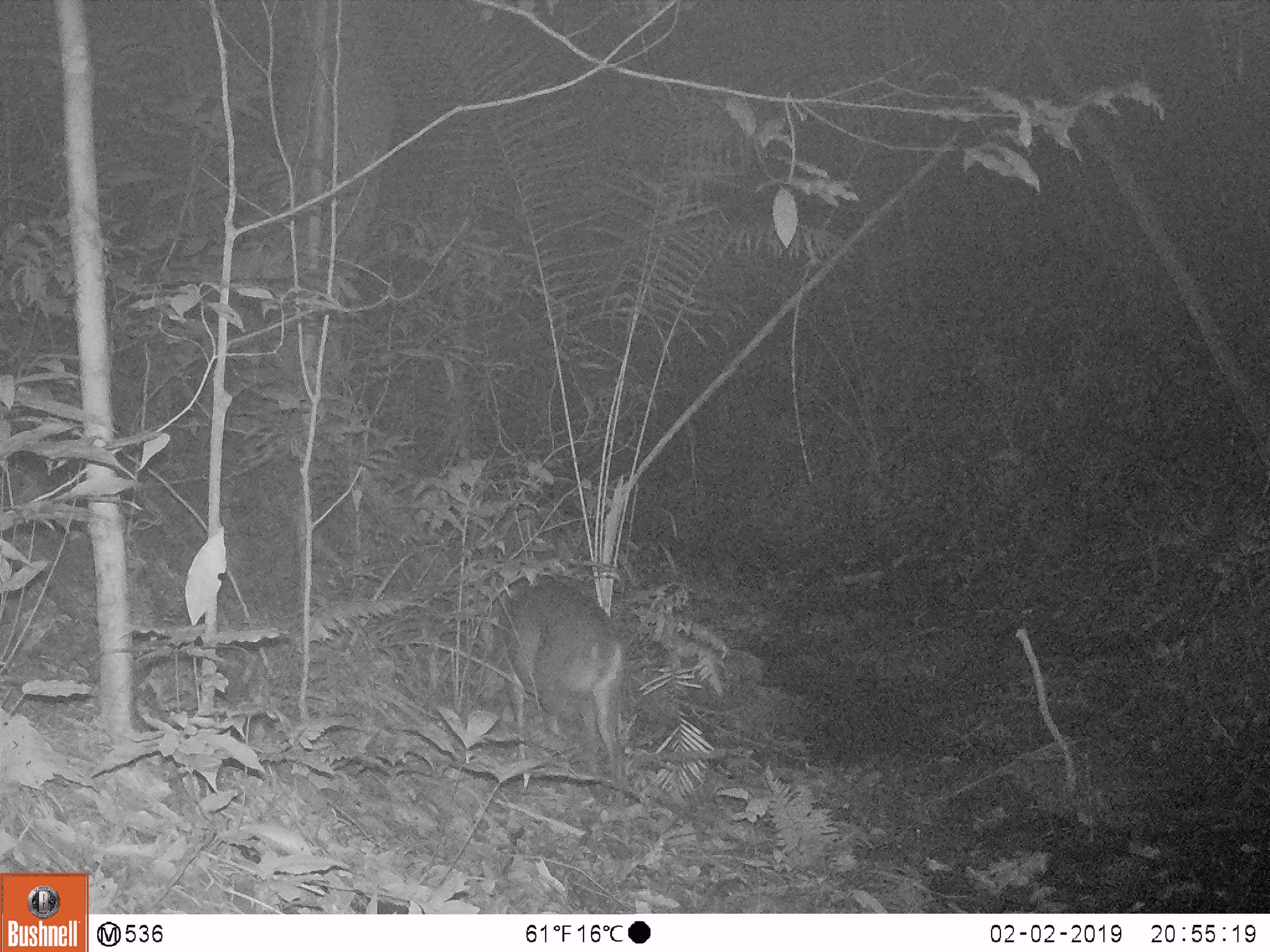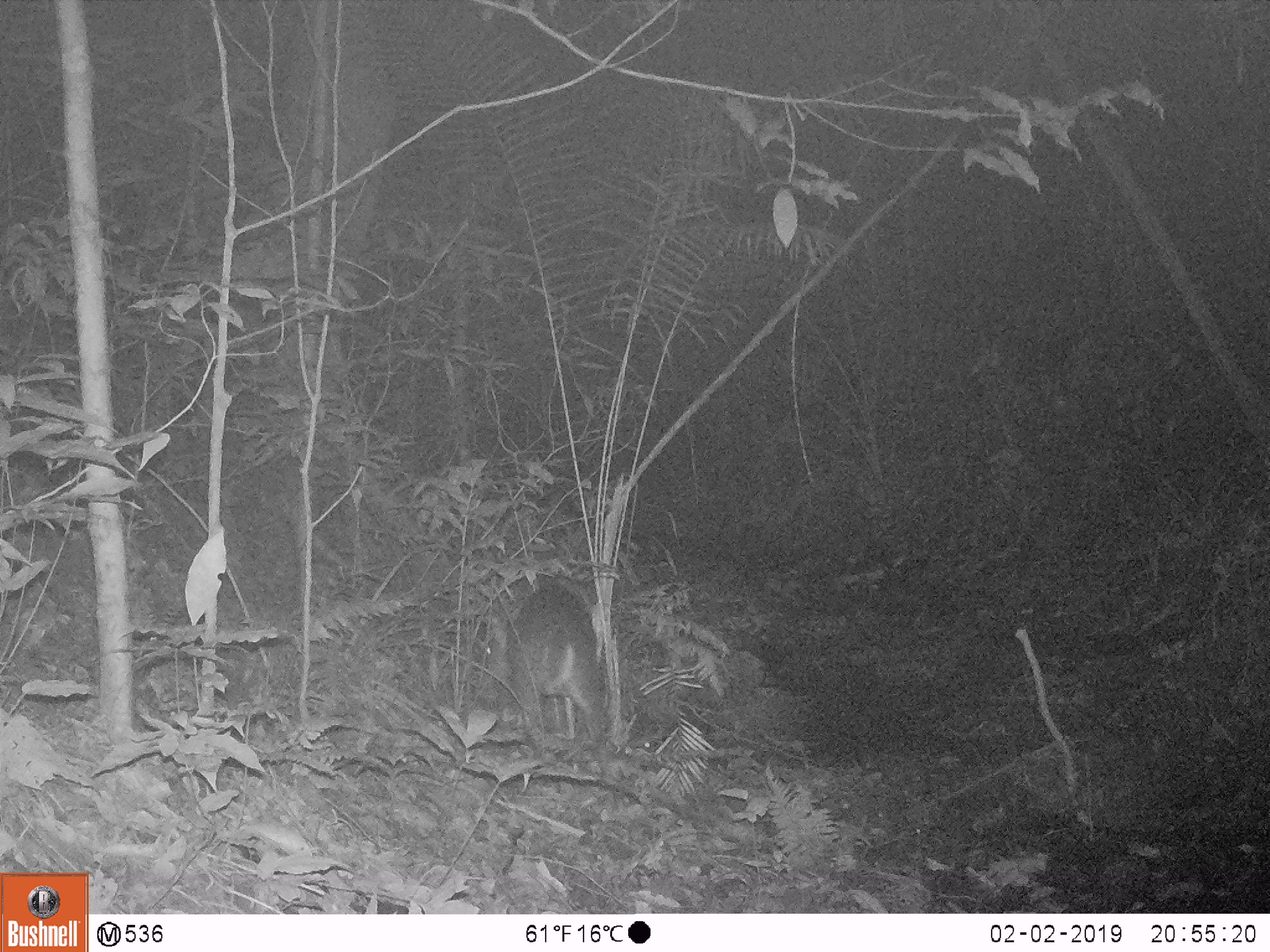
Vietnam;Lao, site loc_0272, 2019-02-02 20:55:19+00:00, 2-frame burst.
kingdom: Animalia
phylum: Chordata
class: Mammalia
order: Artiodactyla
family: Cervidae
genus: Muntiacus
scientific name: Muntiacus vuquangensis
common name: large-antlered muntjac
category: large antlered muntjac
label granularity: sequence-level